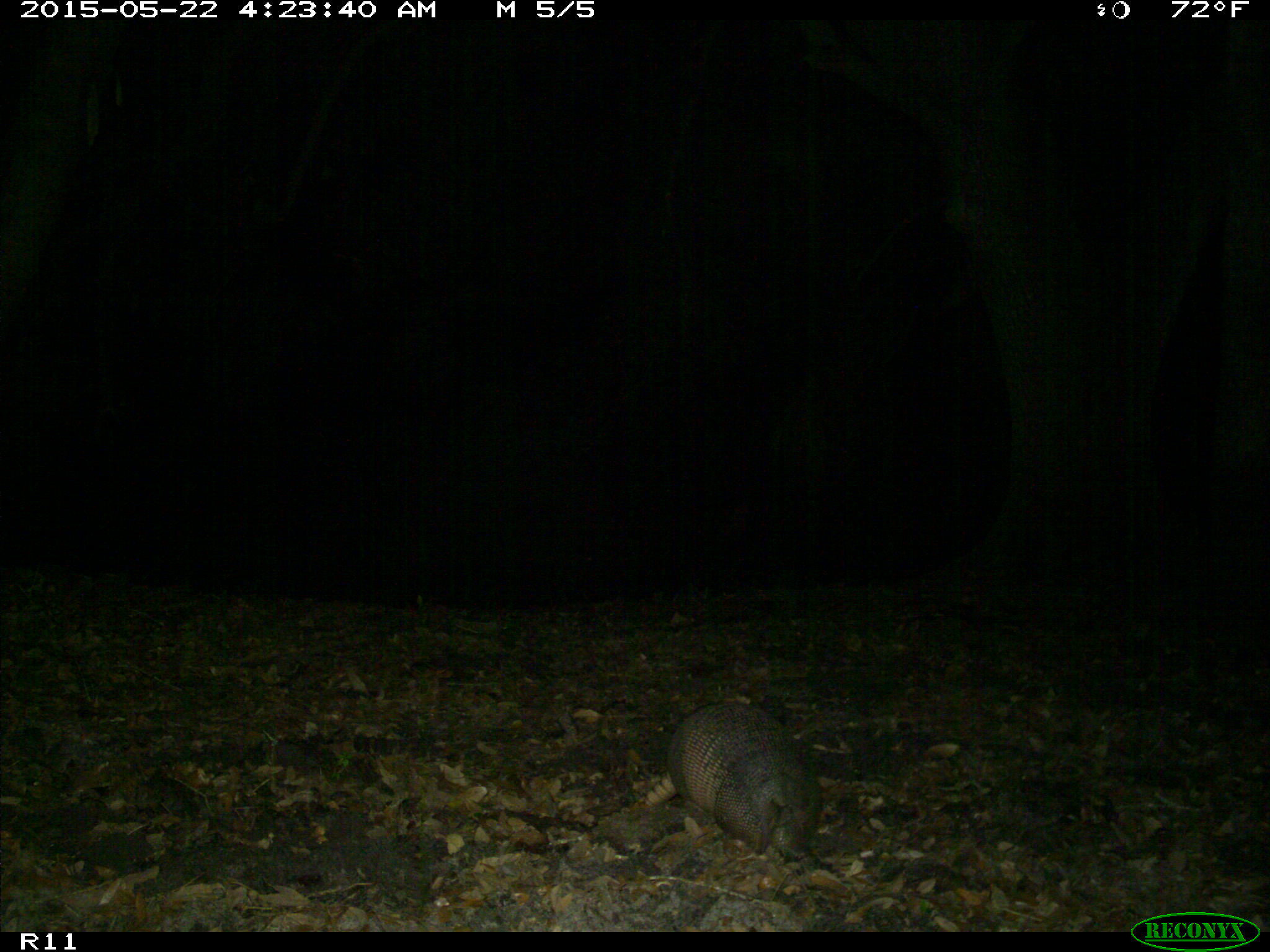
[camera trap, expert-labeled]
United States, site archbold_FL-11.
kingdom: Animalia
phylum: Chordata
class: Mammalia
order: Cingulata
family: Dasypodidae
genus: Dasypus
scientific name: Dasypus novemcinctus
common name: nine-banded armadillo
Dasypus novemcinctus (nine-banded armadillo).